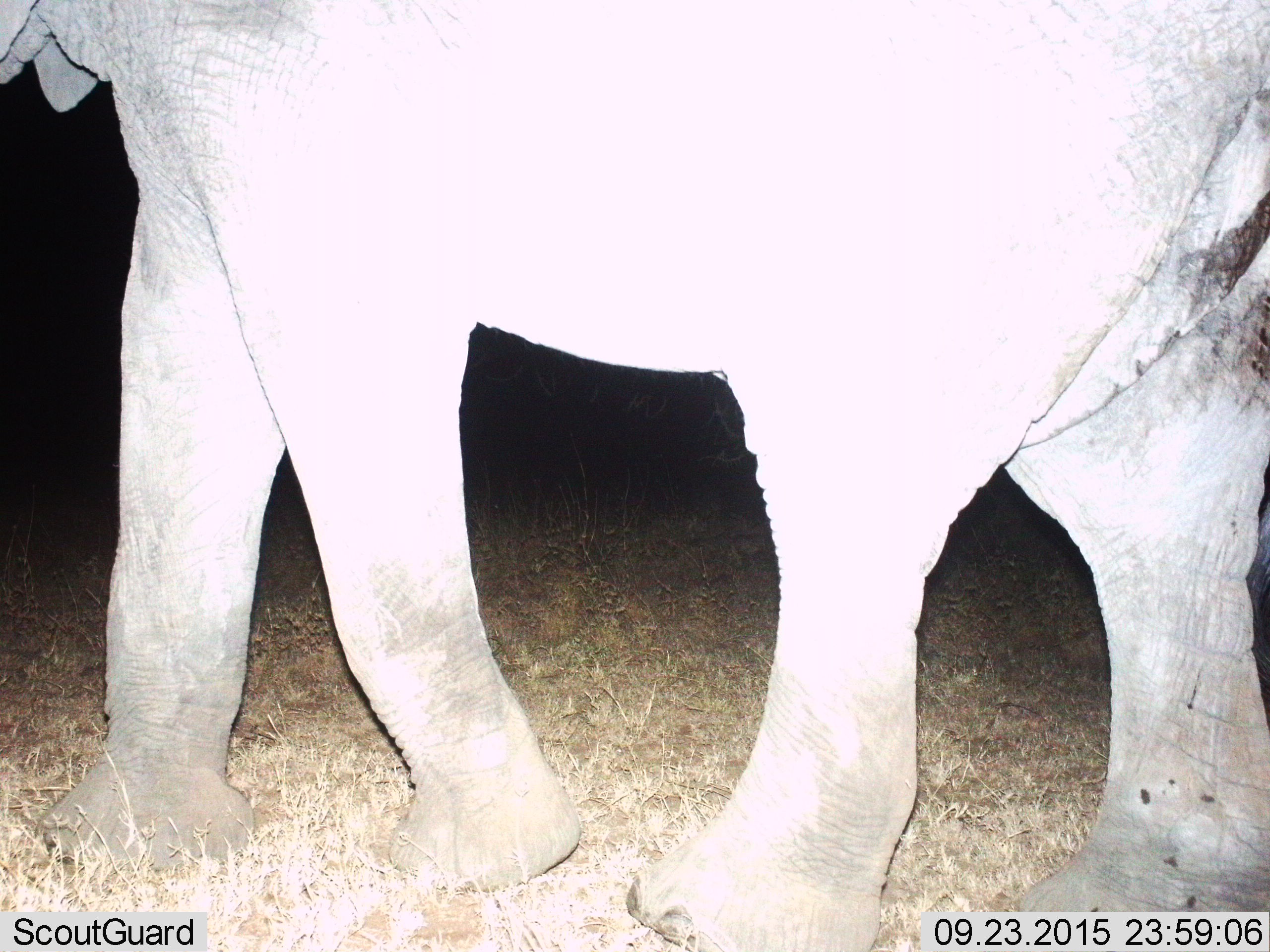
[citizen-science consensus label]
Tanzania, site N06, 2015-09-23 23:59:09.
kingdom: Animalia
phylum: Chordata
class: Mammalia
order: Proboscidea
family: Elephantidae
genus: Loxodonta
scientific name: Loxodonta africana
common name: african bush elephant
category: elephant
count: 1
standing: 30%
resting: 0%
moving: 80%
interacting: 0%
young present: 0%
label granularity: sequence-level